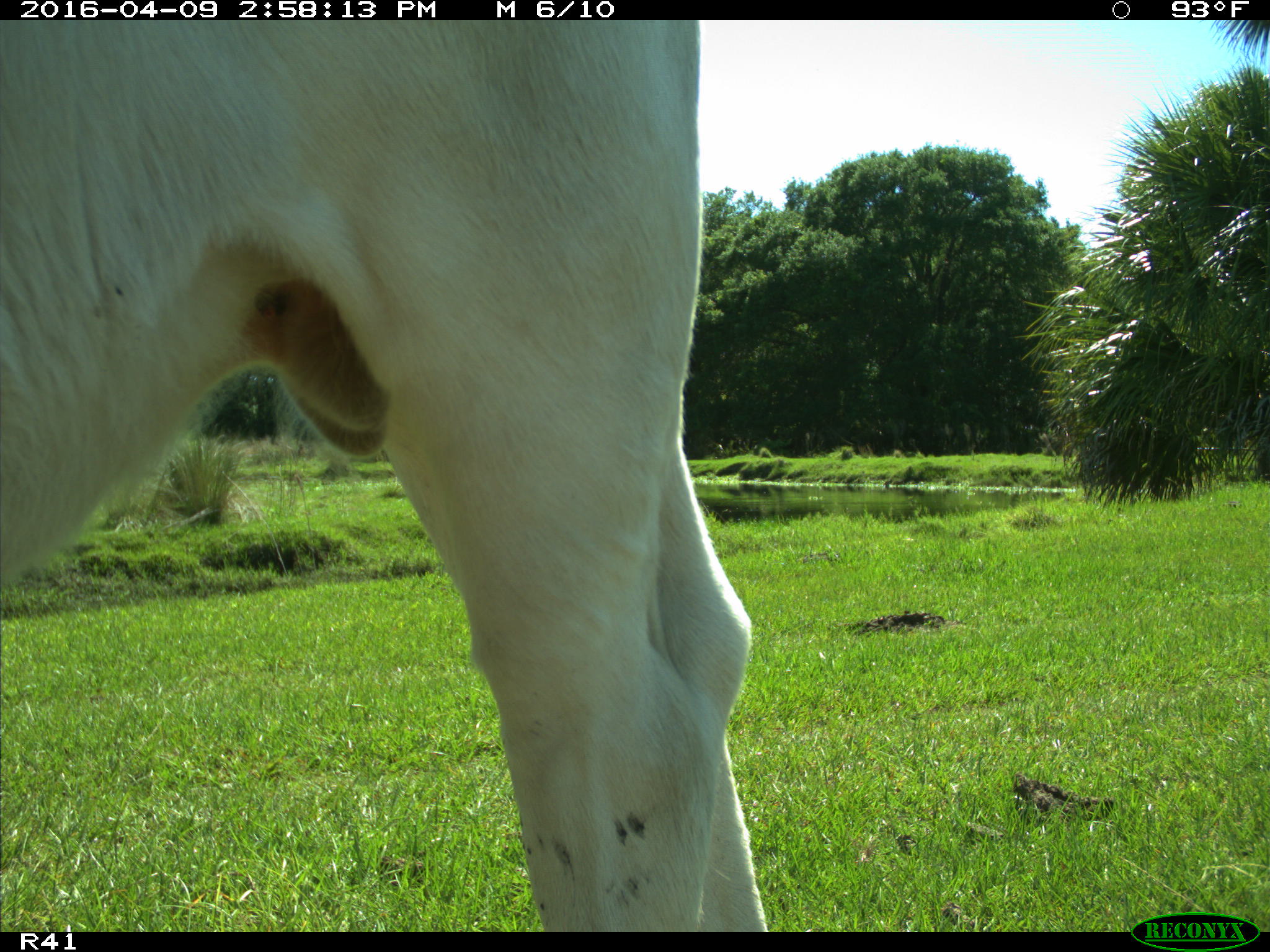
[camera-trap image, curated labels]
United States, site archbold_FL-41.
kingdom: Animalia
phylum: Chordata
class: Mammalia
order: Artiodactyla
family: Bovidae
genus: Bos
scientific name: Bos taurus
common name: domestic cow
Bos taurus (domestic cow).